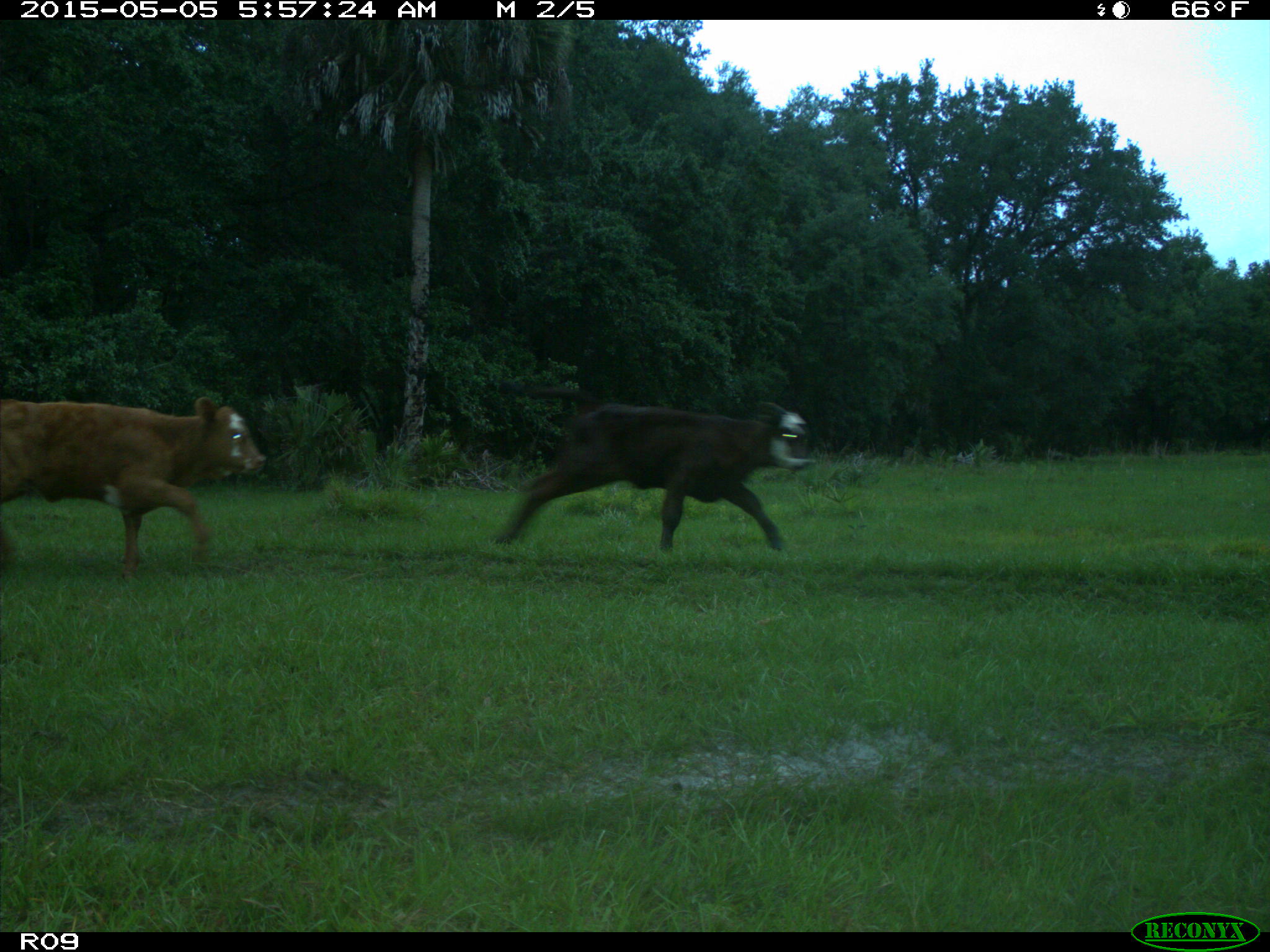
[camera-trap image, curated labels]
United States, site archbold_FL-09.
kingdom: Animalia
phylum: Chordata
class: Mammalia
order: Artiodactyla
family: Bovidae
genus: Bos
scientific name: Bos taurus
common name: domestic cow